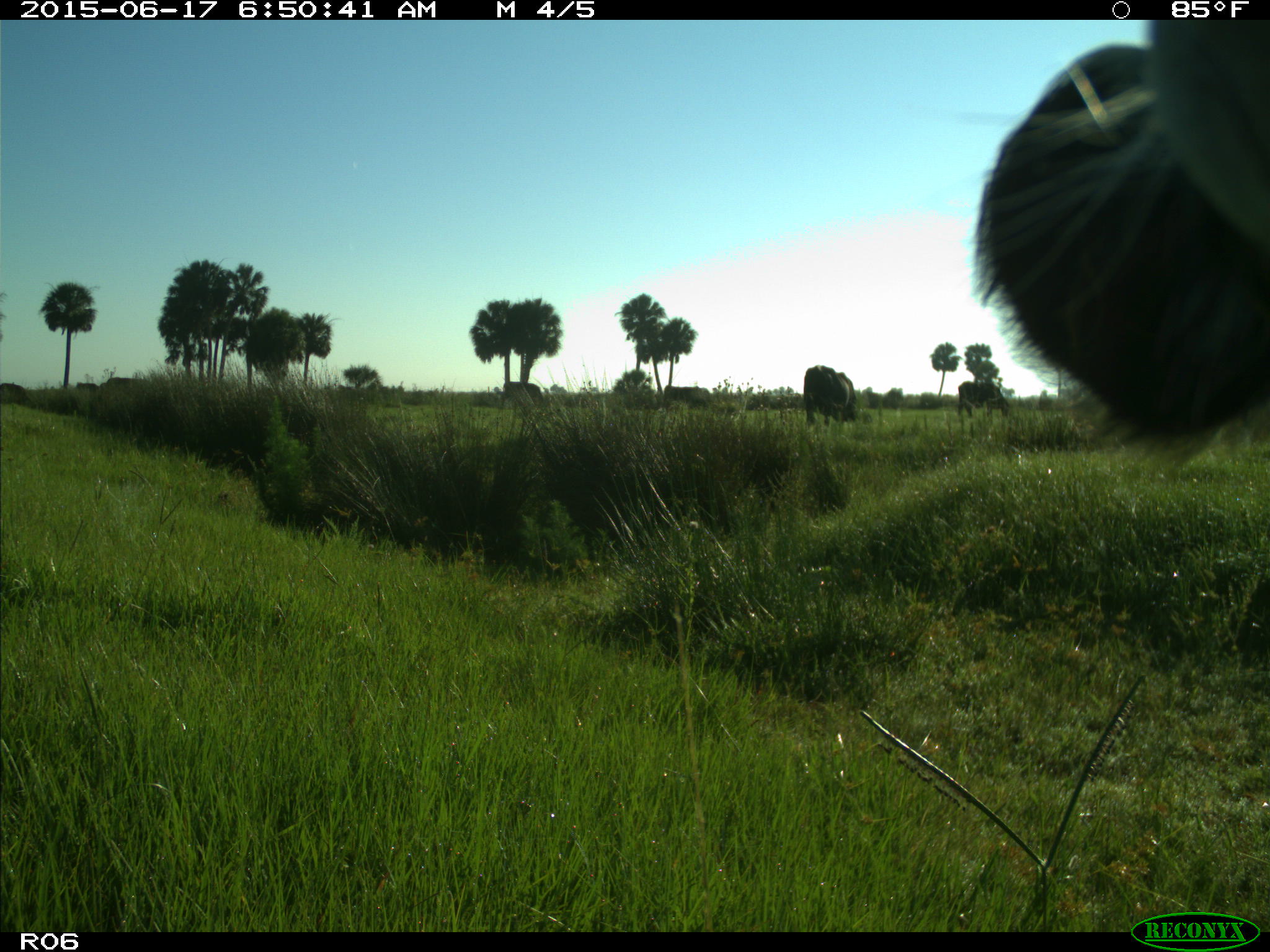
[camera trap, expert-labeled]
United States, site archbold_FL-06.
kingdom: Animalia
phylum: Chordata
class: Mammalia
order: Artiodactyla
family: Bovidae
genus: Bos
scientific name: Bos taurus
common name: domestic cow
Bos taurus (domestic cow).